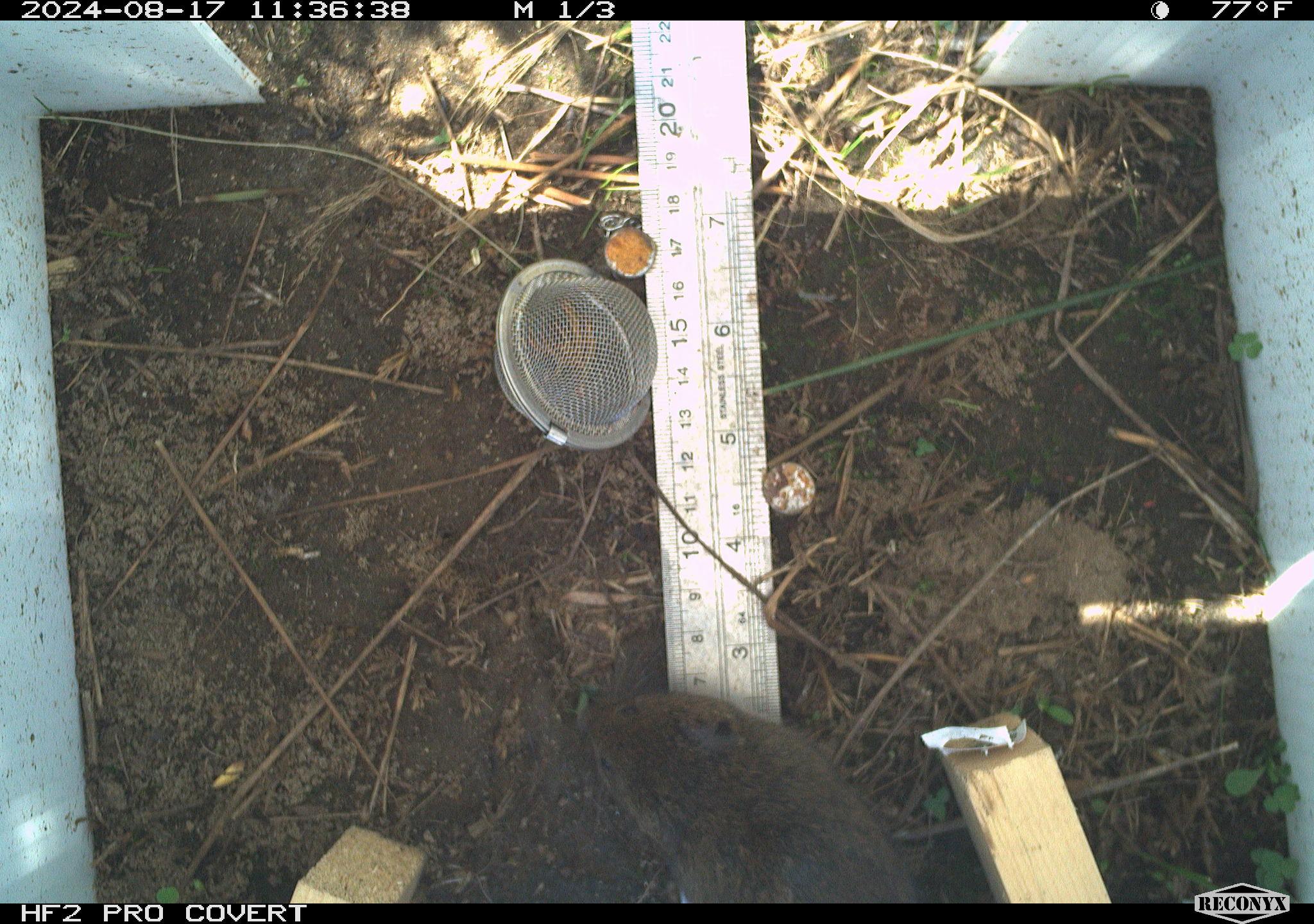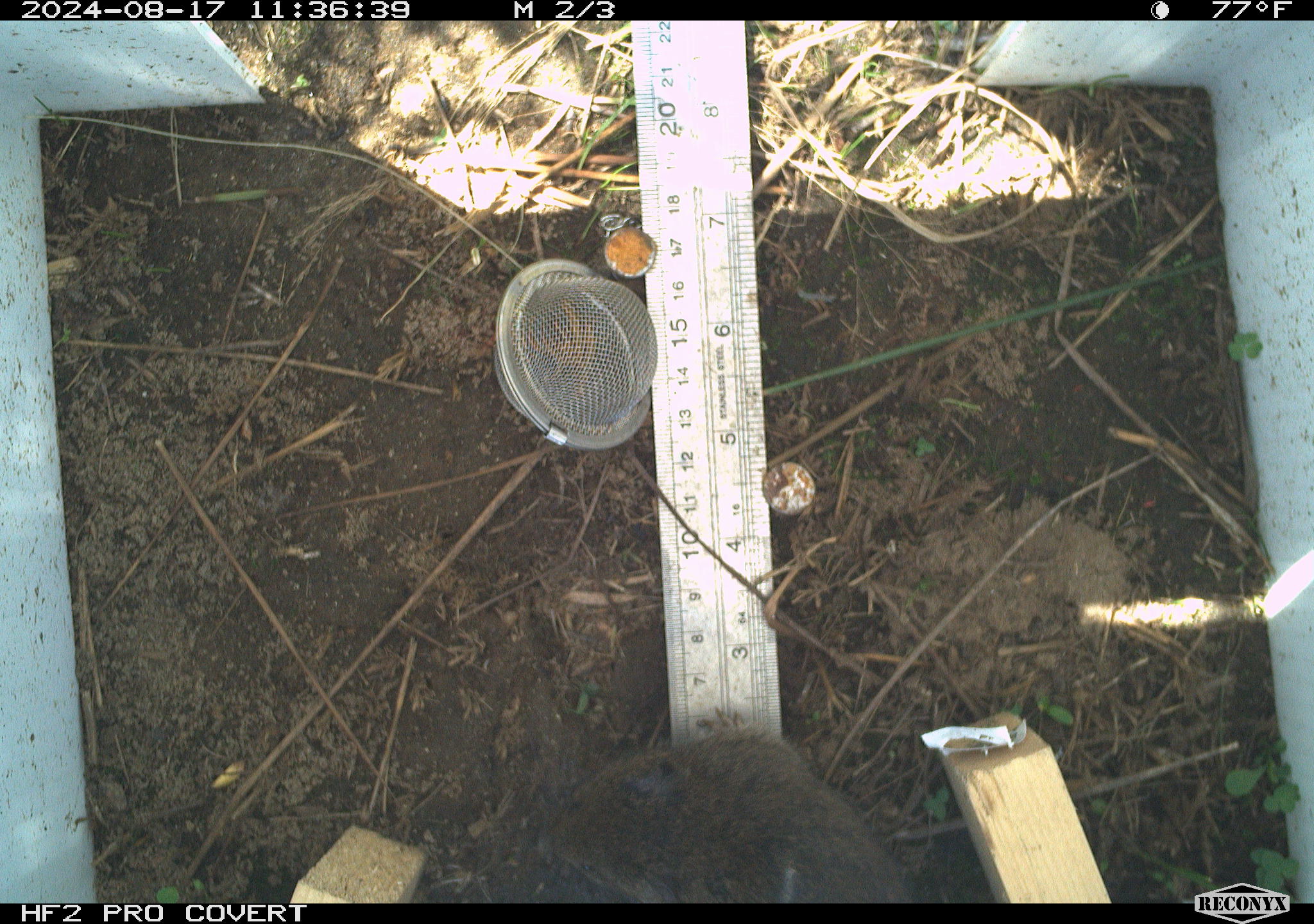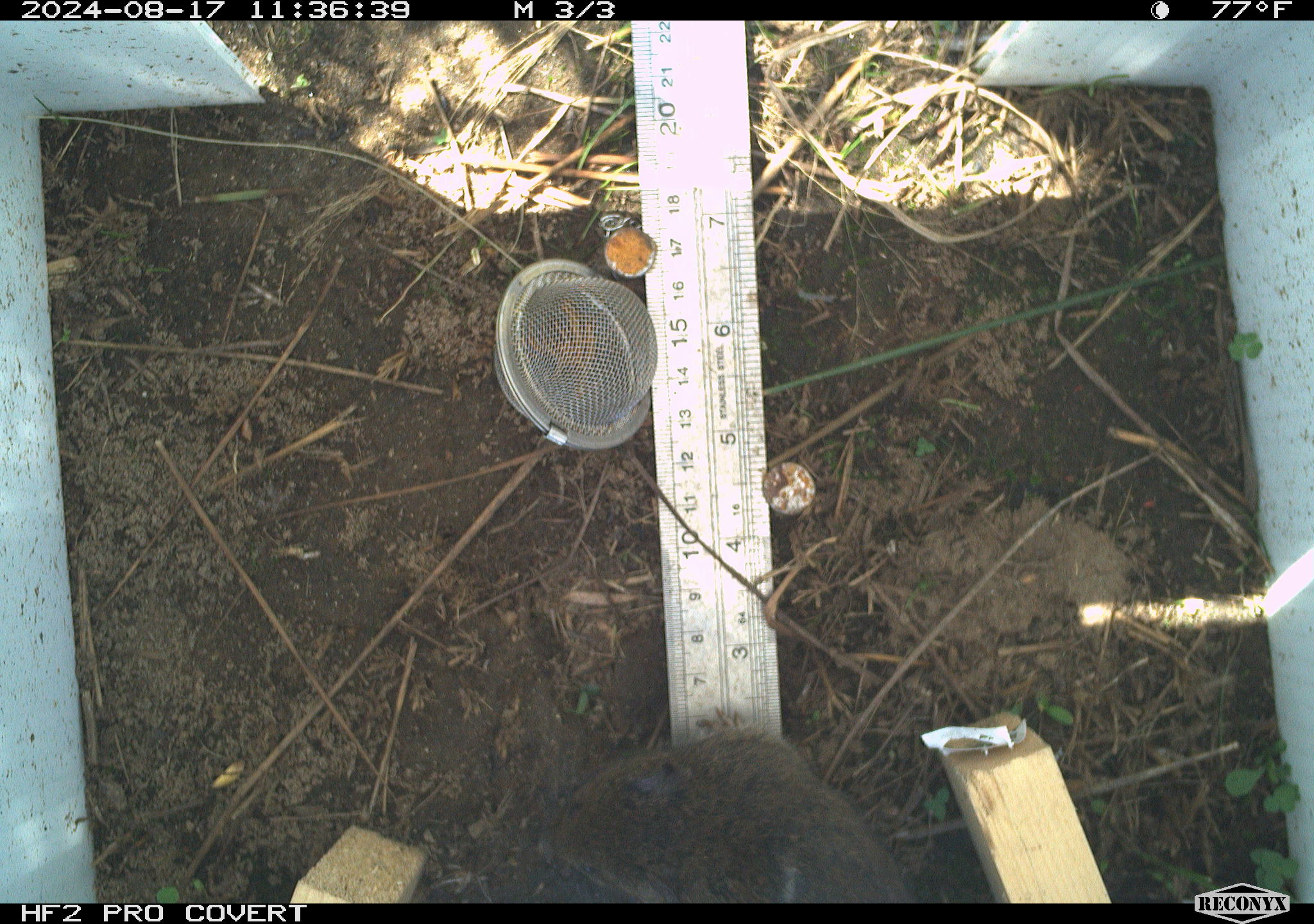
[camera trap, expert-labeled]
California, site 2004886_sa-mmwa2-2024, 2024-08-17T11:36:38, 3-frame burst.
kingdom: Animalia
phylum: Chordata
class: Mammalia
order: Rodentia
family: Cricetidae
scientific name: Arvicolinae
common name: voles, lemmings, and muskrats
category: arvicolinae subfamily